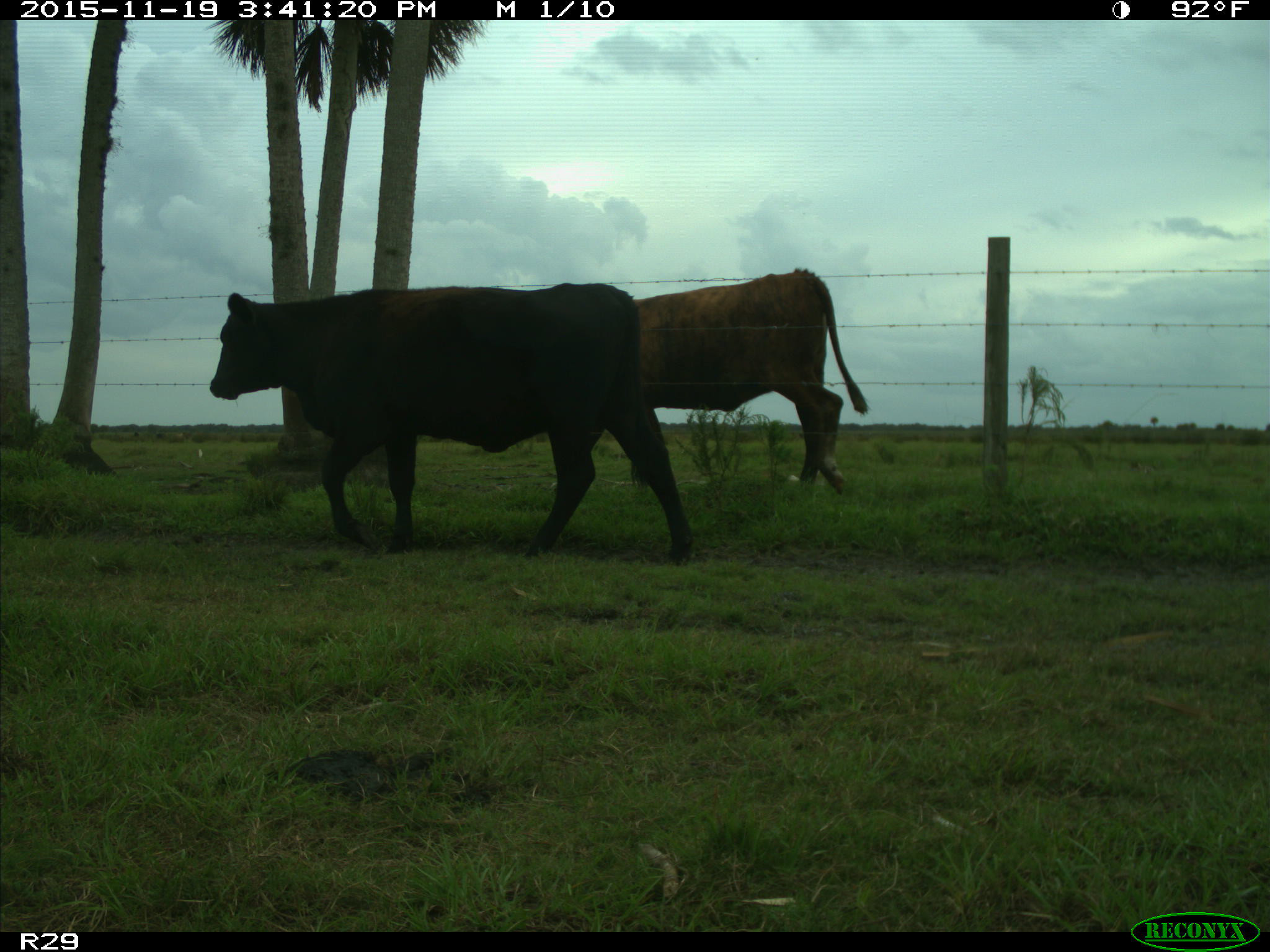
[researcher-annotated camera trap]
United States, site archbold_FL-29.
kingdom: Animalia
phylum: Chordata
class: Mammalia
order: Artiodactyla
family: Bovidae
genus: Bos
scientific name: Bos taurus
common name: domestic cow